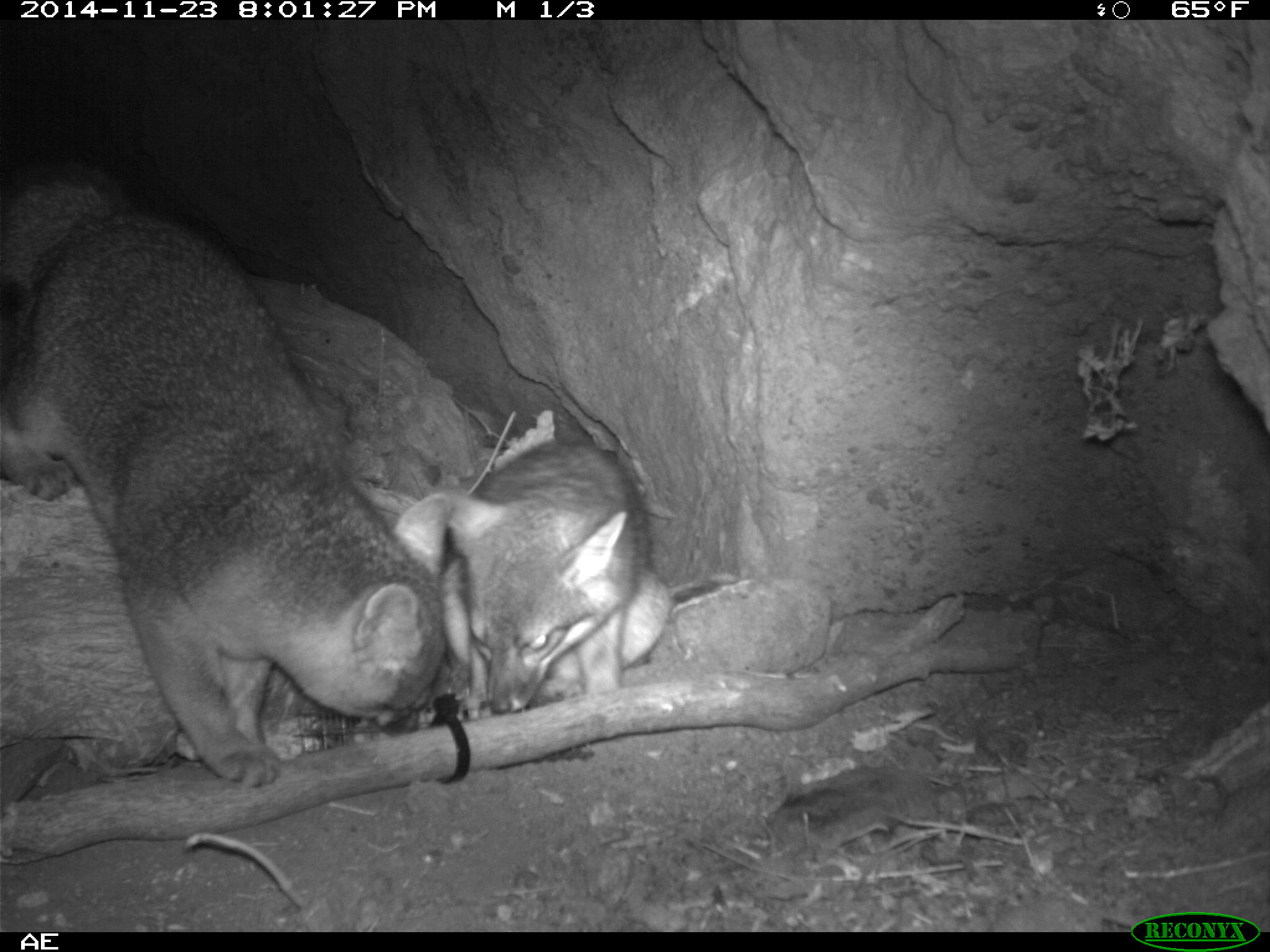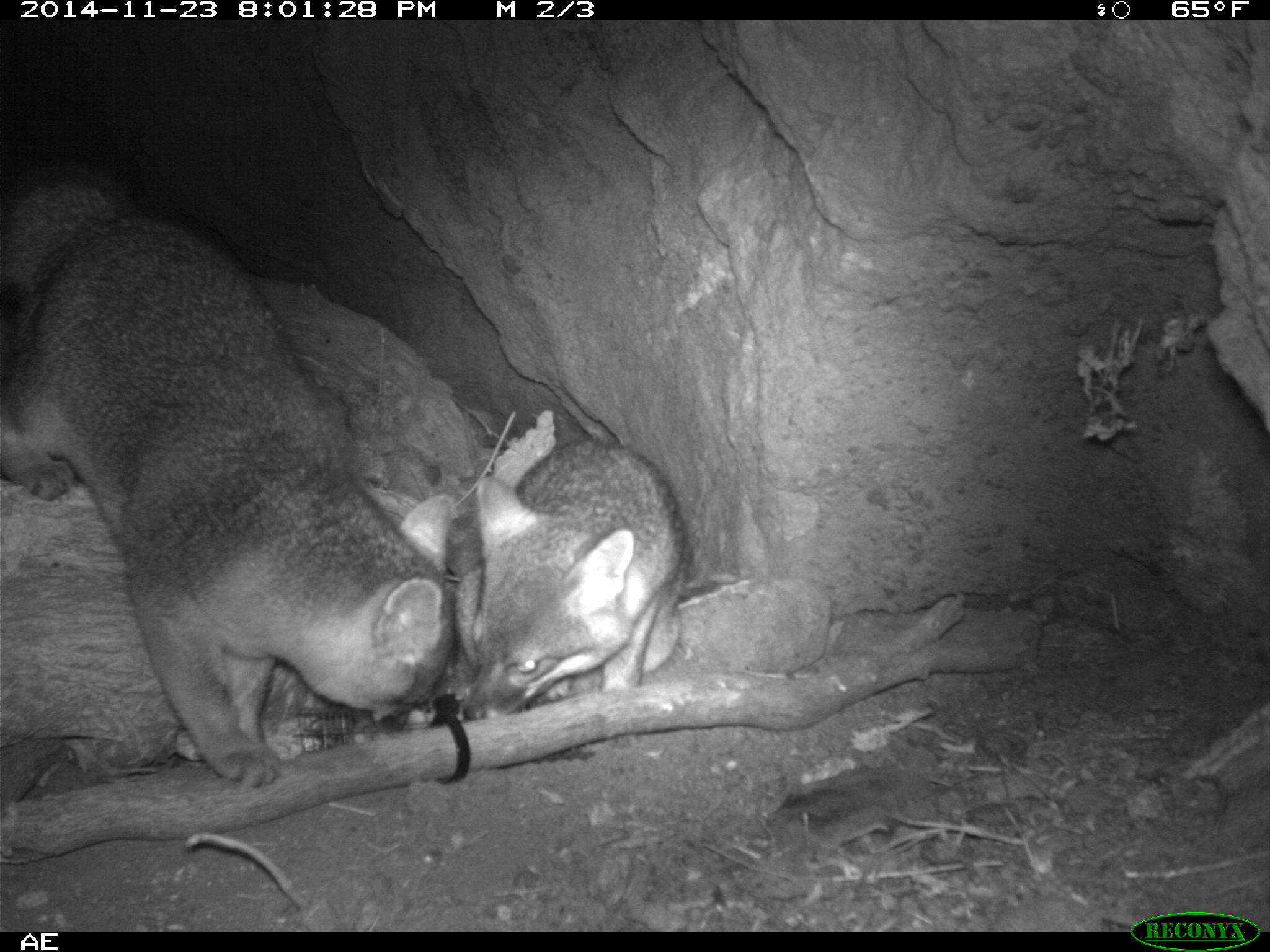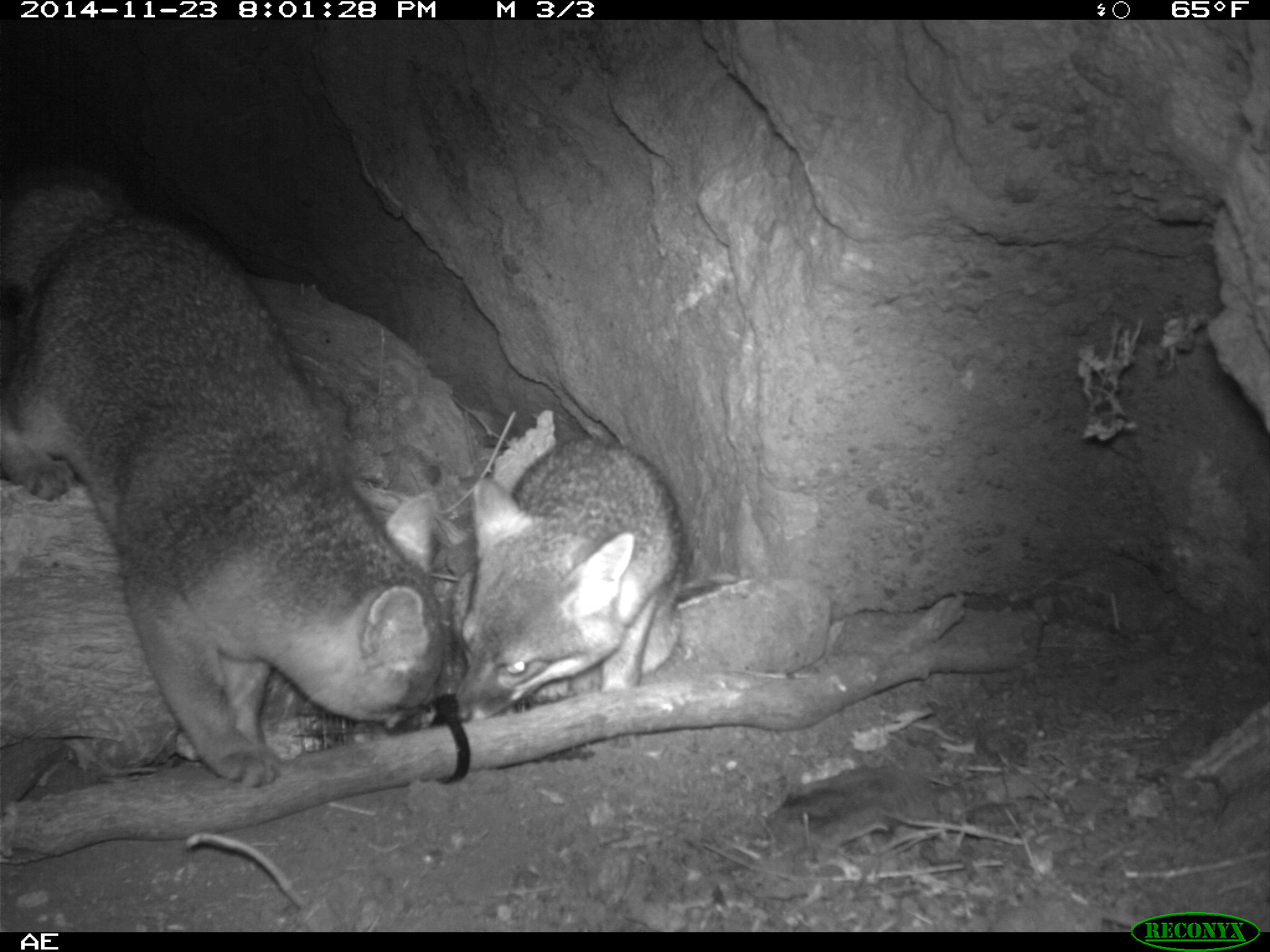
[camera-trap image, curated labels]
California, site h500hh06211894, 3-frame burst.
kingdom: Animalia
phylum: Chordata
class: Mammalia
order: Carnivora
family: Canidae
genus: Urocyon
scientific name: Urocyon littoralis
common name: island fox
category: fox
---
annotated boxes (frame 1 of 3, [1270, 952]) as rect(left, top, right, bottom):
fox: rect(0, 160, 443, 787); rect(446, 434, 670, 722)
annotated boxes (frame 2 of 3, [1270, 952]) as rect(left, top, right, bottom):
fox: rect(0, 164, 453, 788); rect(451, 435, 695, 718)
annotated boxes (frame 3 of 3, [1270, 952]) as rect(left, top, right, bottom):
fox: rect(0, 170, 445, 786); rect(450, 433, 684, 721)